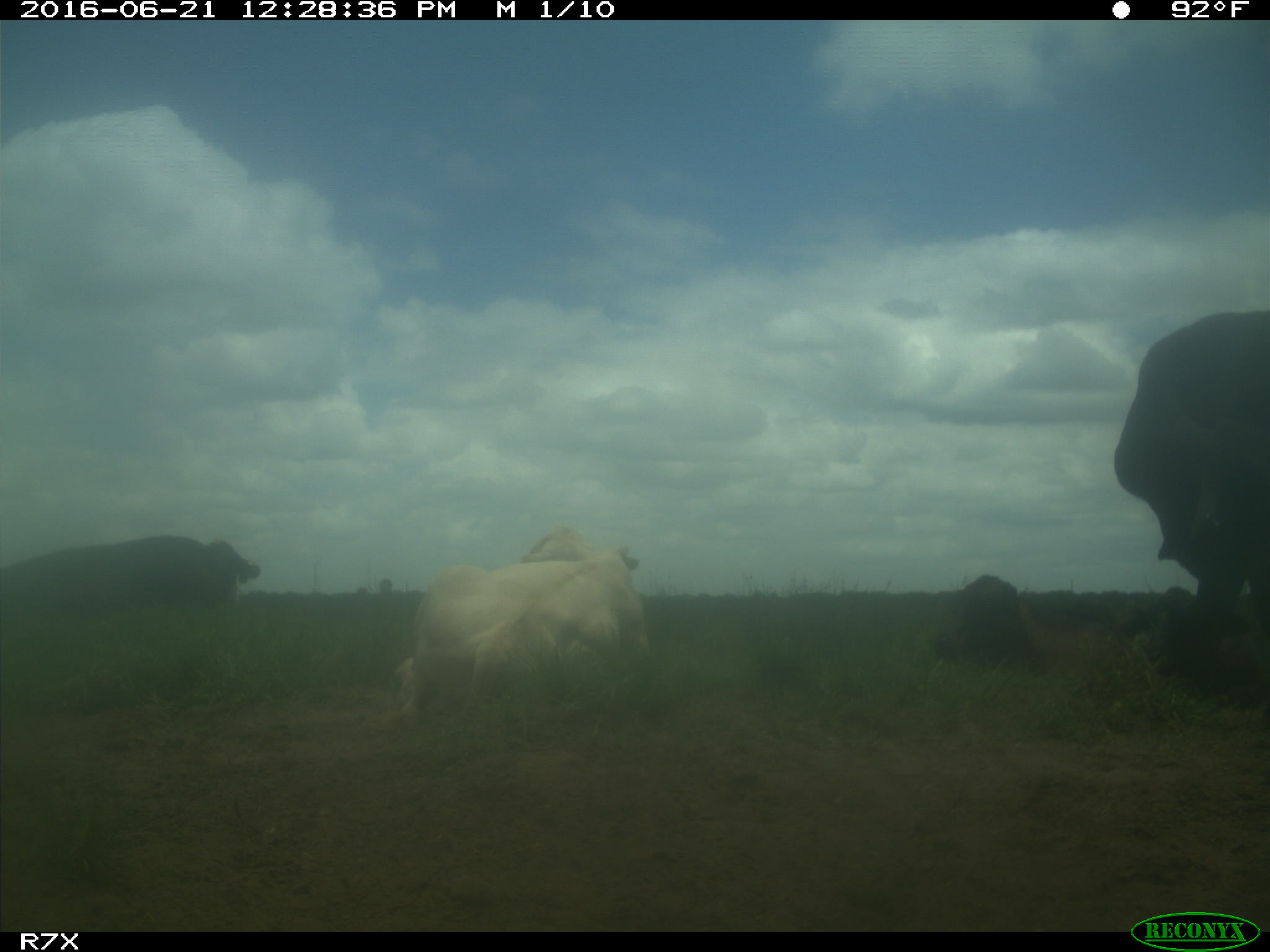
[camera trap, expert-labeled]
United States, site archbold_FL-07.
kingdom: Animalia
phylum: Chordata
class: Mammalia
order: Artiodactyla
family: Bovidae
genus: Bos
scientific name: Bos taurus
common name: domestic cow